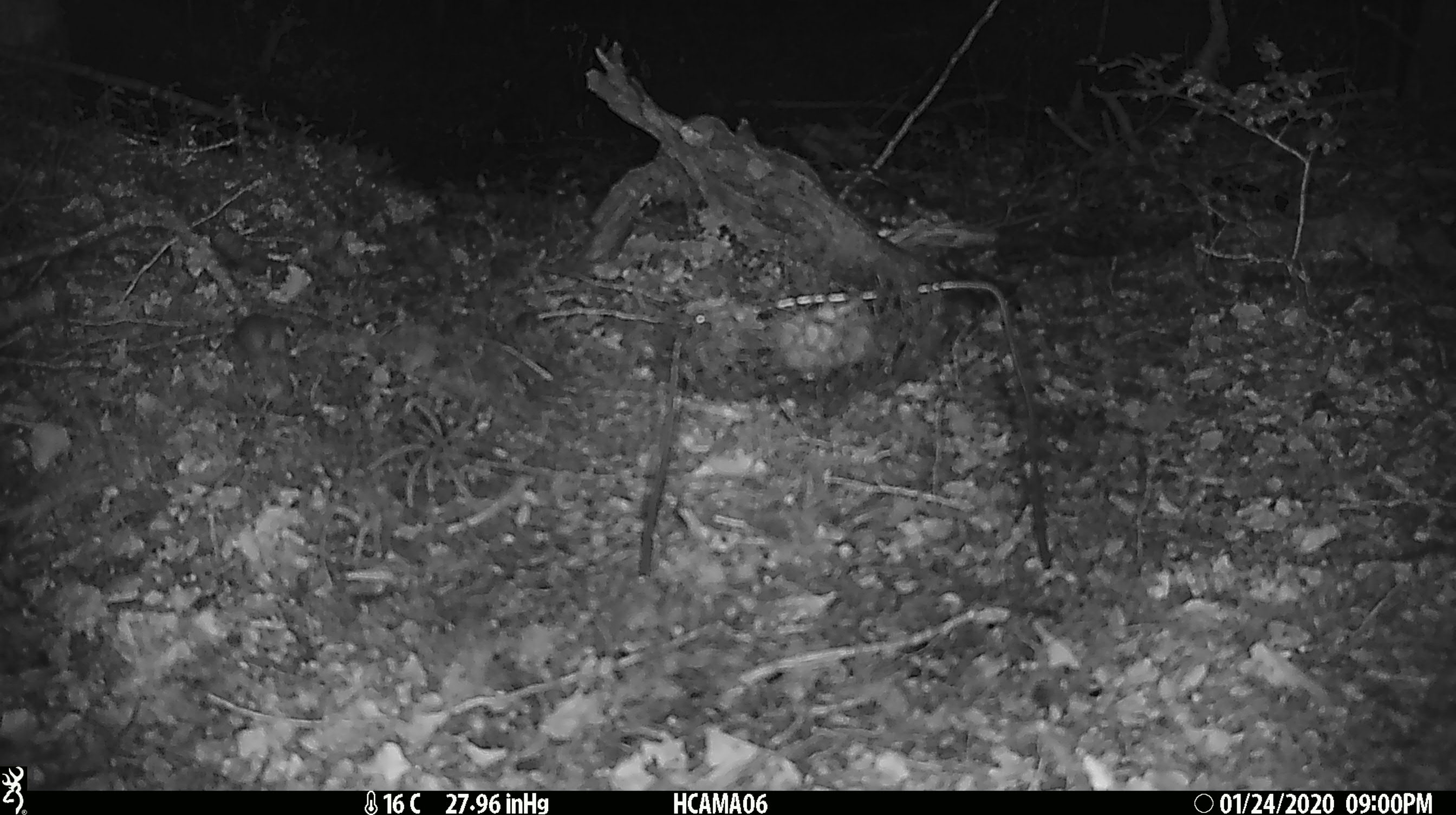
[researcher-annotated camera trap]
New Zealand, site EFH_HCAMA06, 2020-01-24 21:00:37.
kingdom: Animalia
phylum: Chordata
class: Mammalia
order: Rodentia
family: Muridae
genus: Mus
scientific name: Mus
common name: mouse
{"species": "mouse (Mus)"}